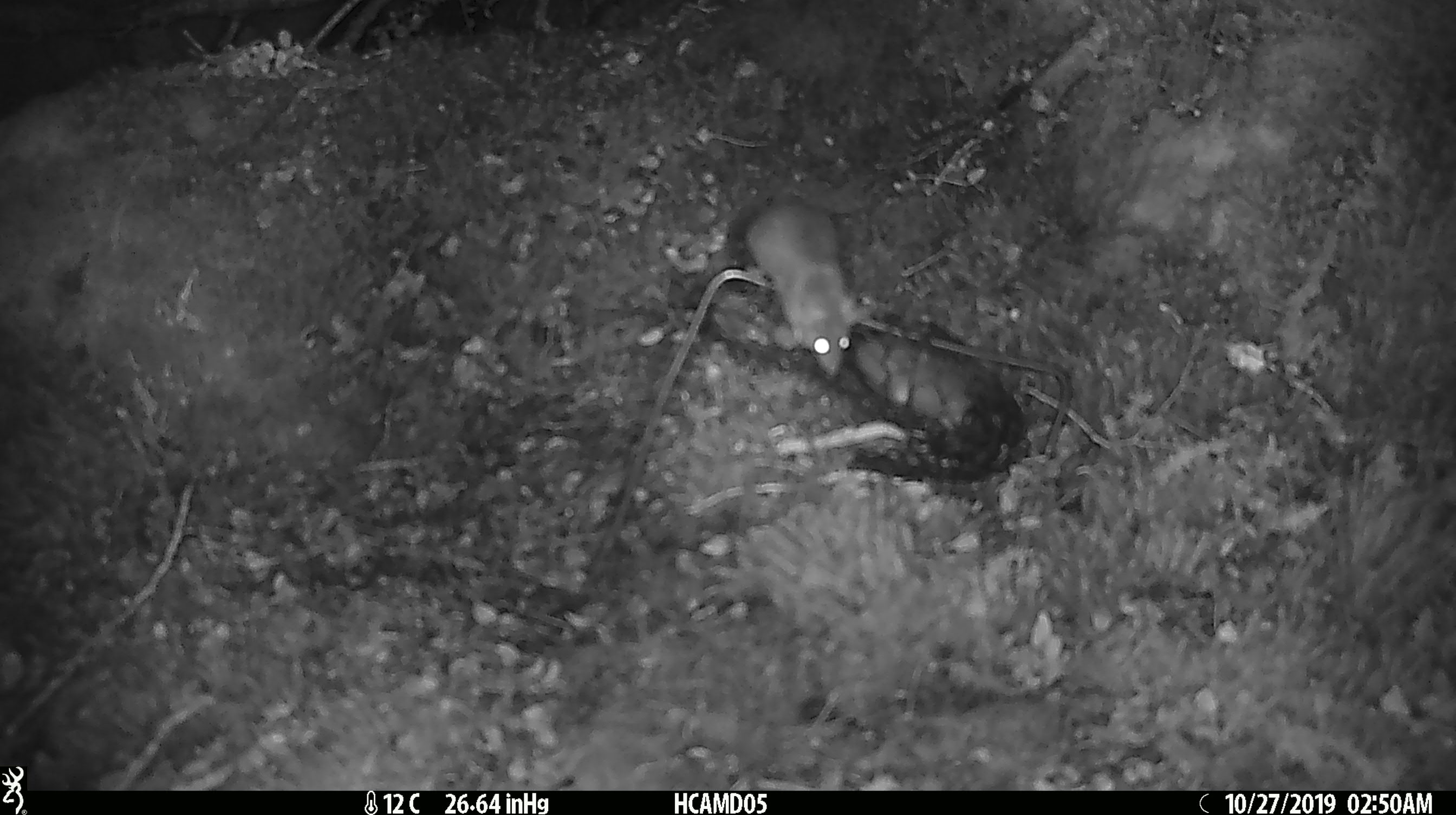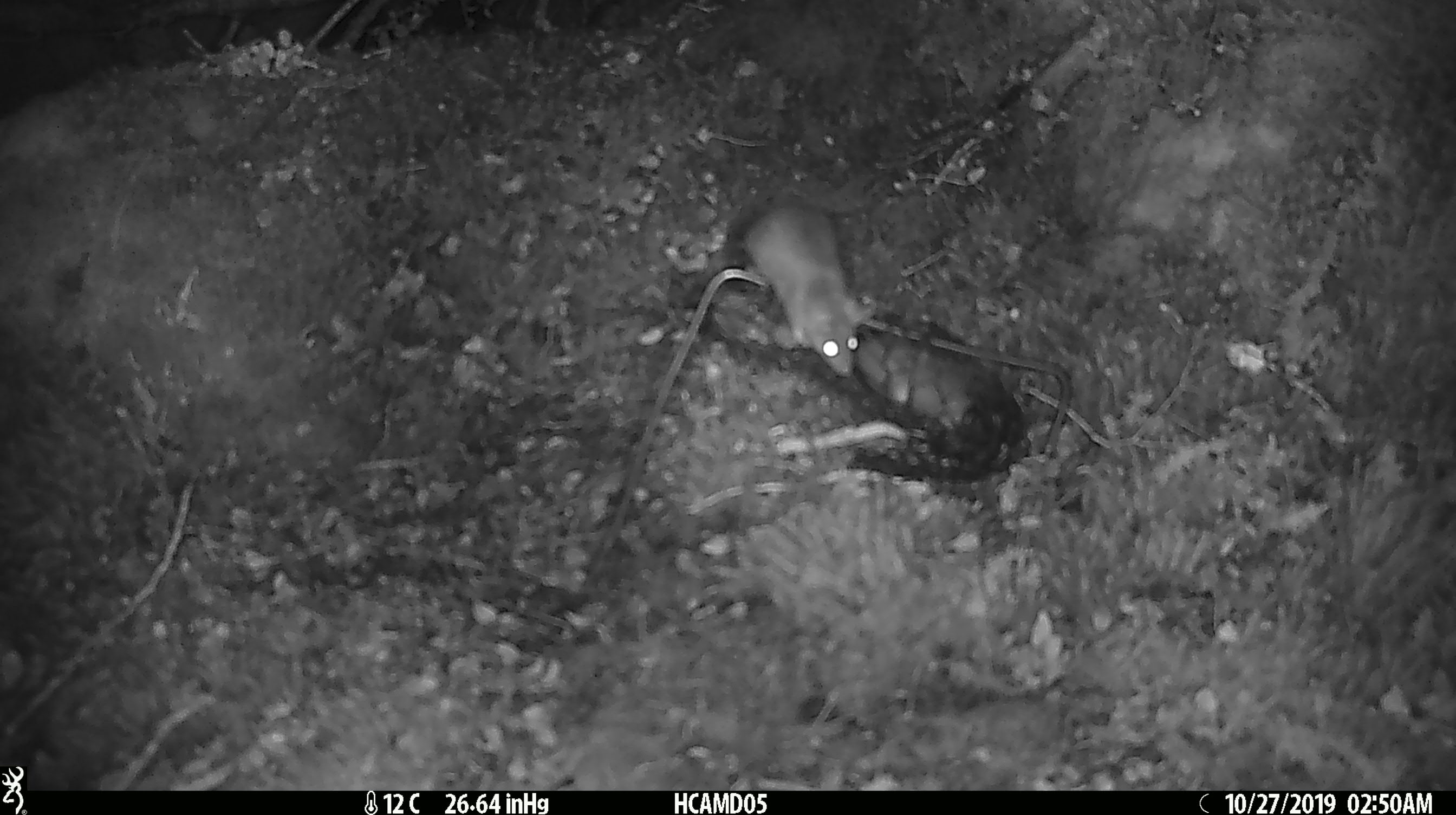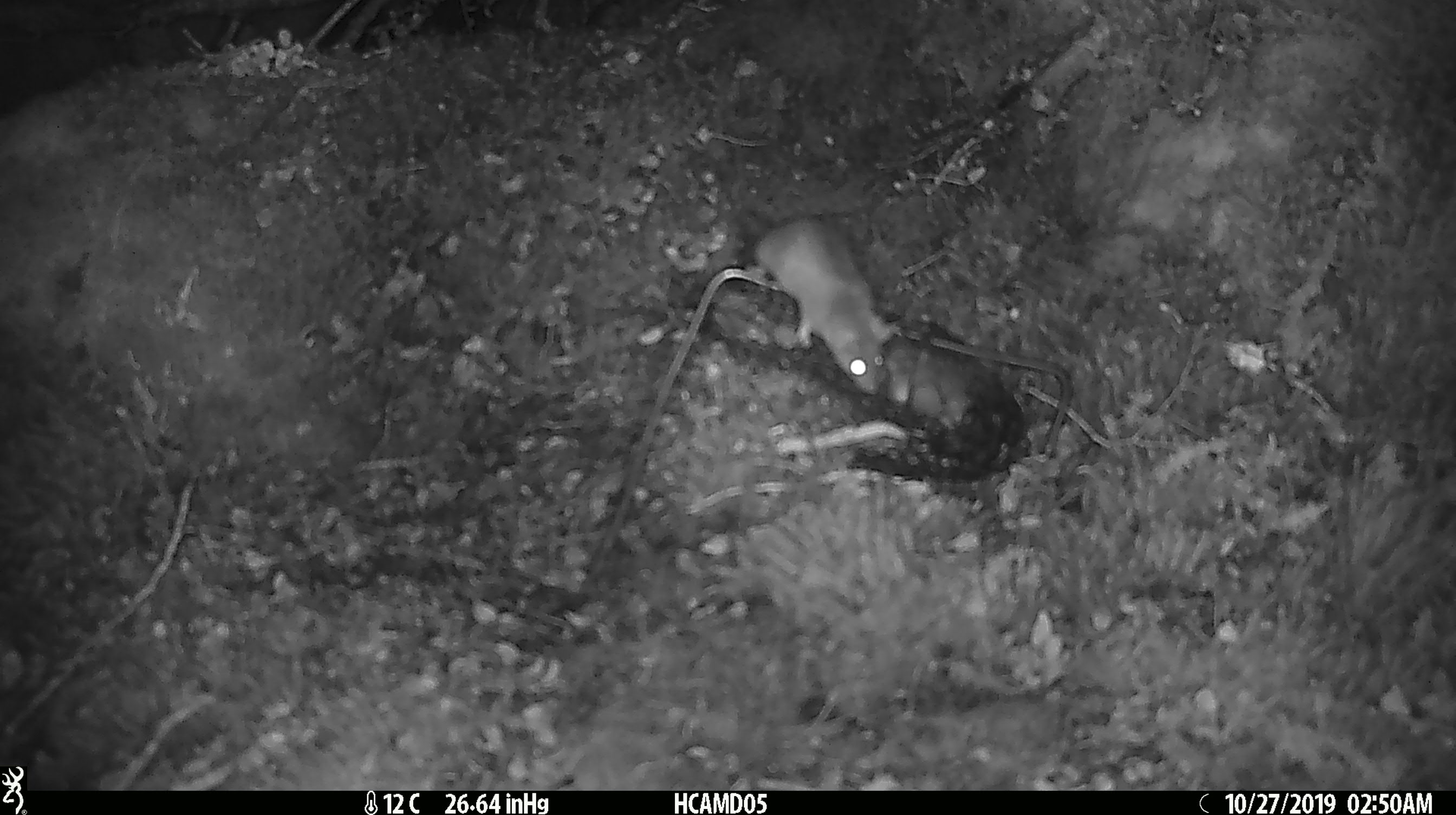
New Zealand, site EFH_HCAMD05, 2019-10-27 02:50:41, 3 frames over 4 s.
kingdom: Animalia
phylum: Chordata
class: Mammalia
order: Rodentia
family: Muridae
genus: Mus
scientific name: Mus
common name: mouse